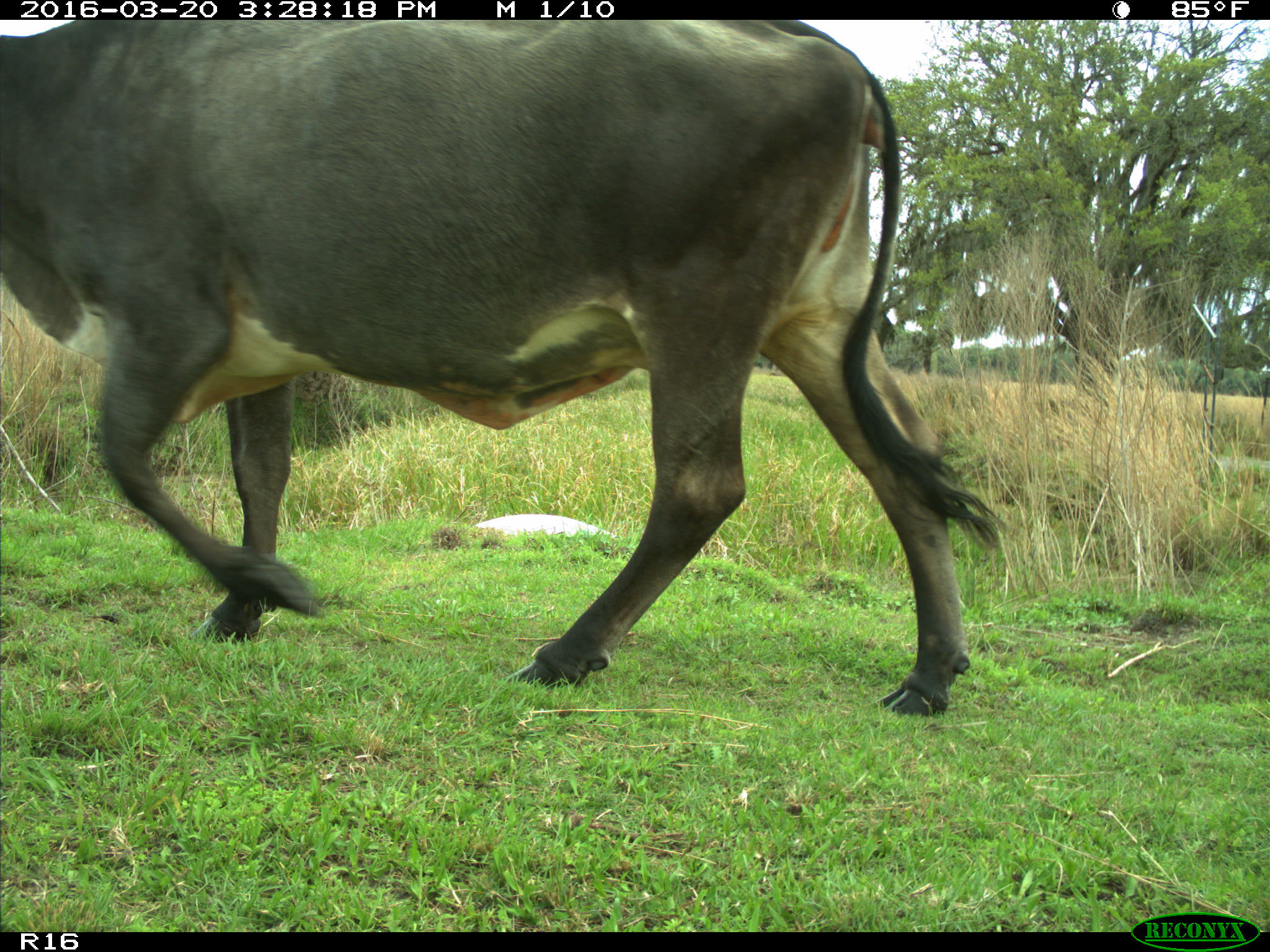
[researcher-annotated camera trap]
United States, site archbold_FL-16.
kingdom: Animalia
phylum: Chordata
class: Mammalia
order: Artiodactyla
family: Bovidae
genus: Bos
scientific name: Bos taurus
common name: domestic cow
Bos taurus (domestic cow).